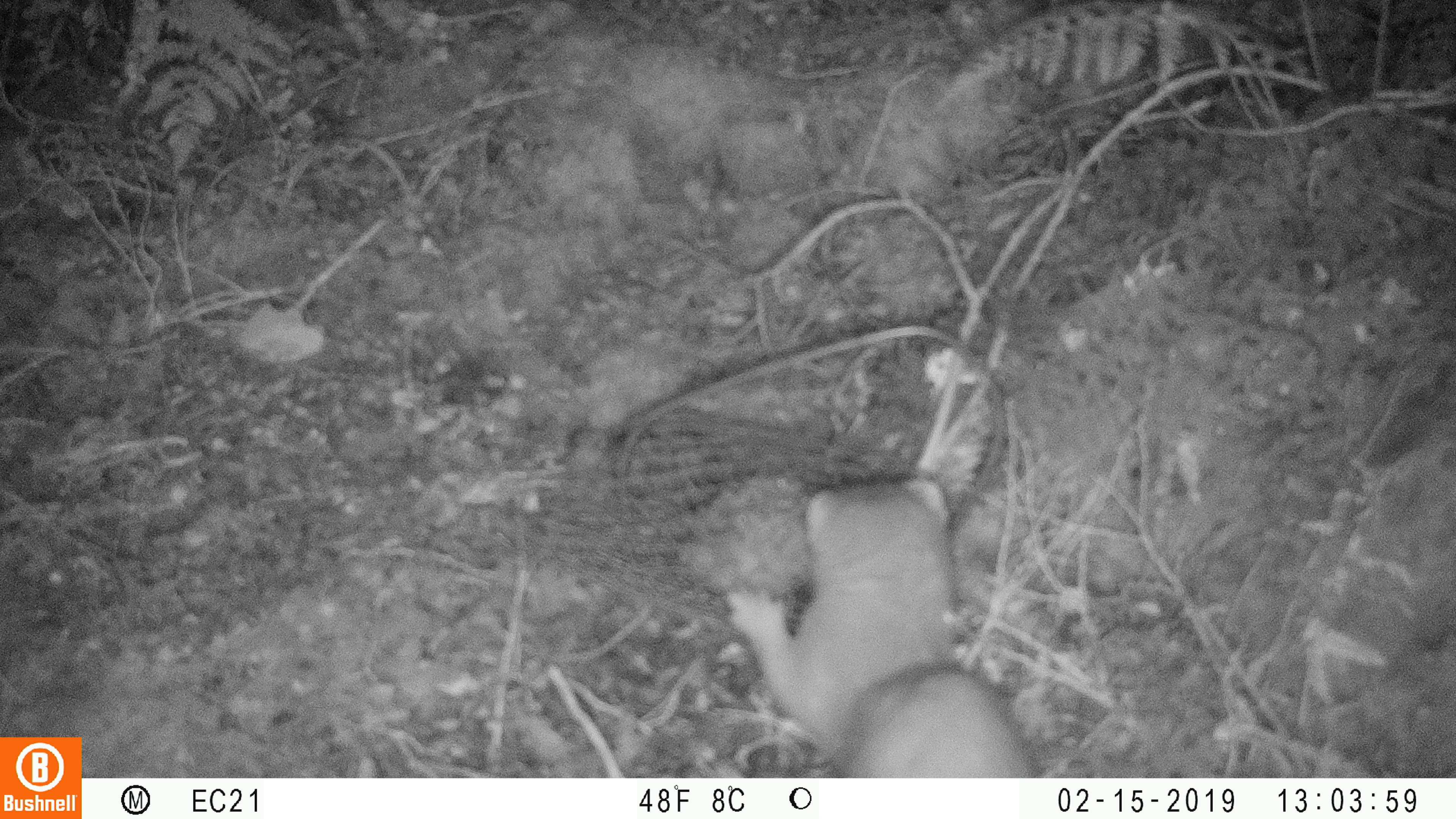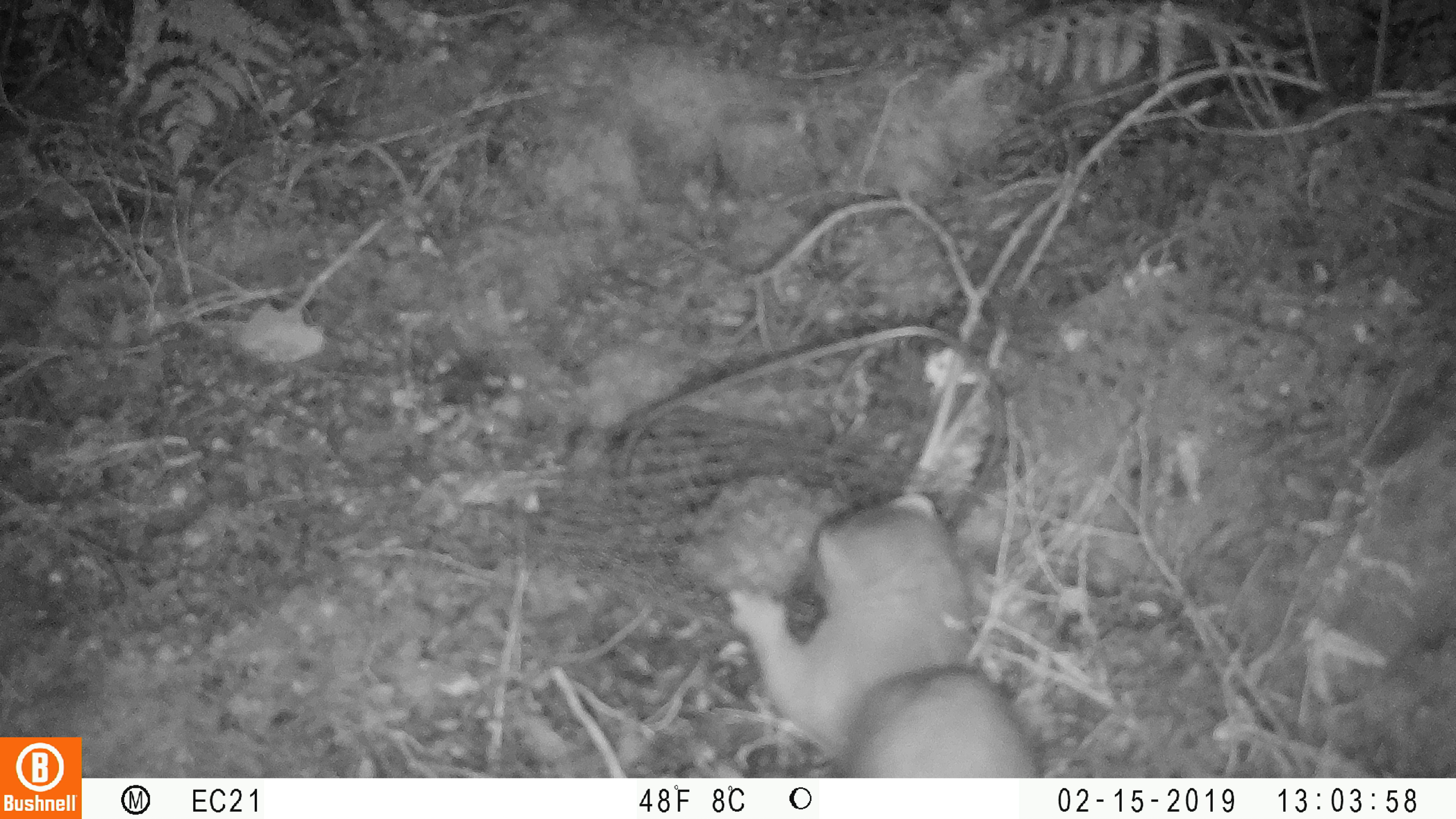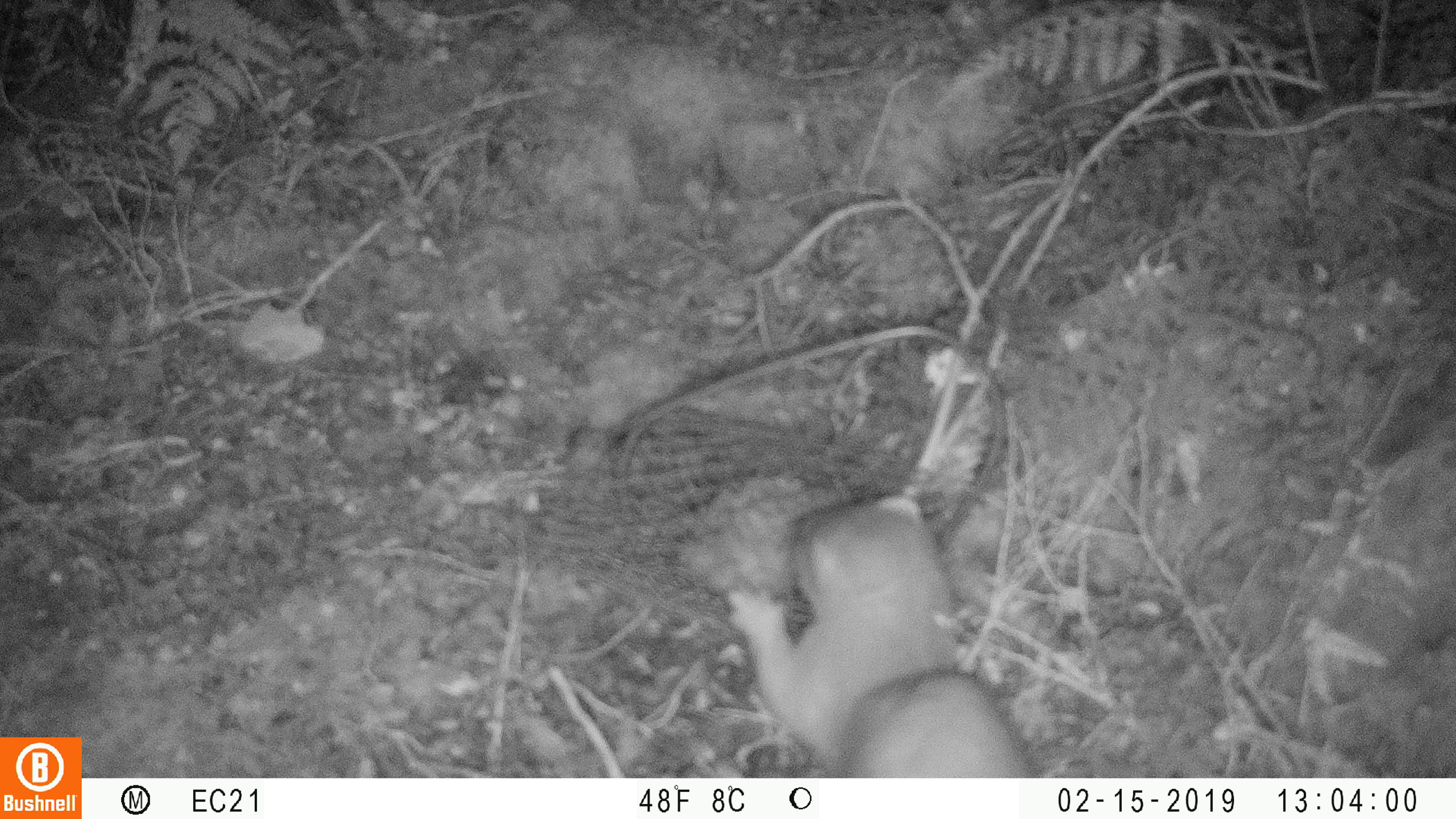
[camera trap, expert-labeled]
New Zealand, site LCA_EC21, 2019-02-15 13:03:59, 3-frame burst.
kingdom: Animalia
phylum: Chordata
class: Mammalia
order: Carnivora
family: Mustelidae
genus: Mustela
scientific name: Mustela erminea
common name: stoat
Stoat (Mustela erminea).